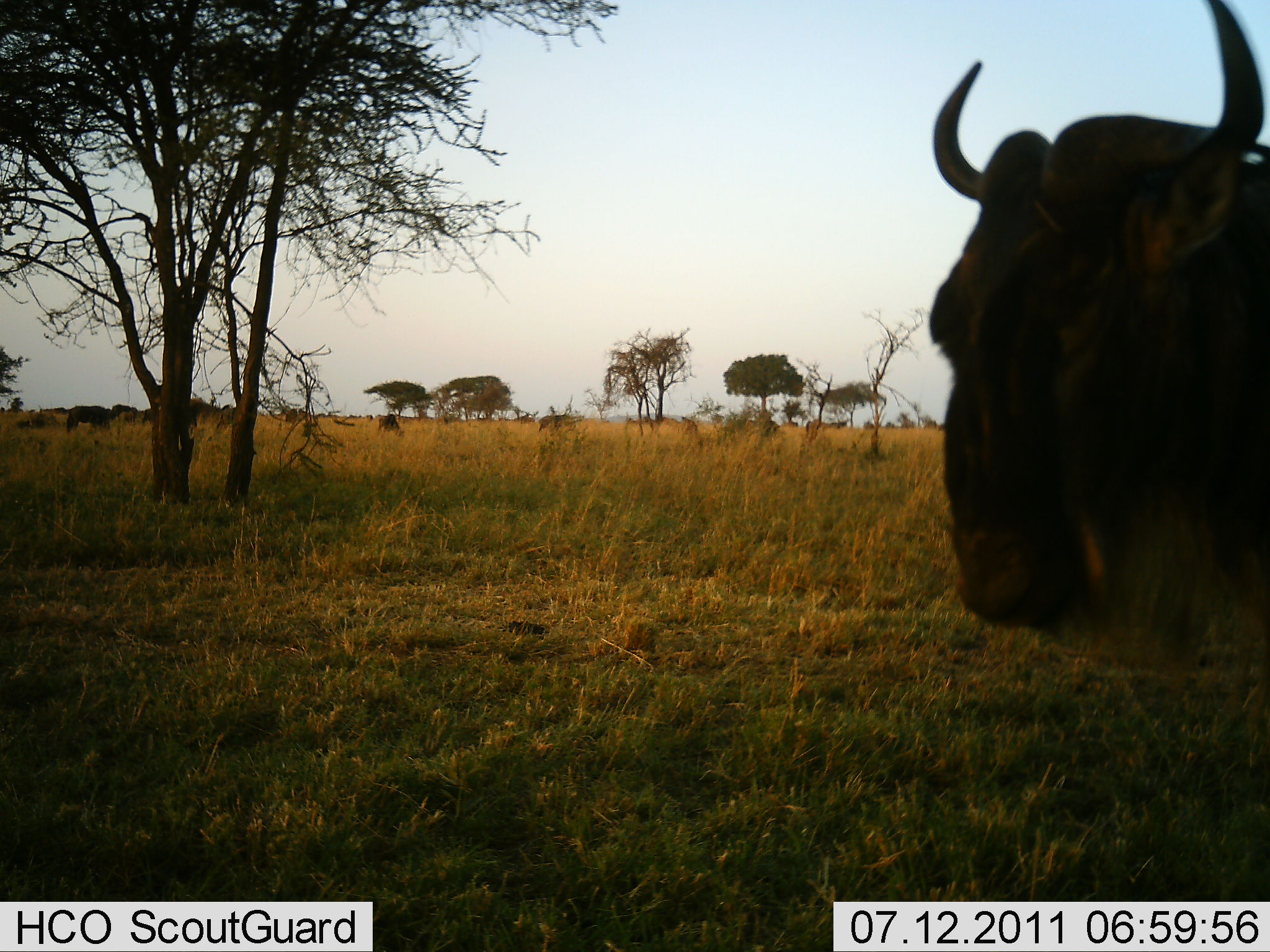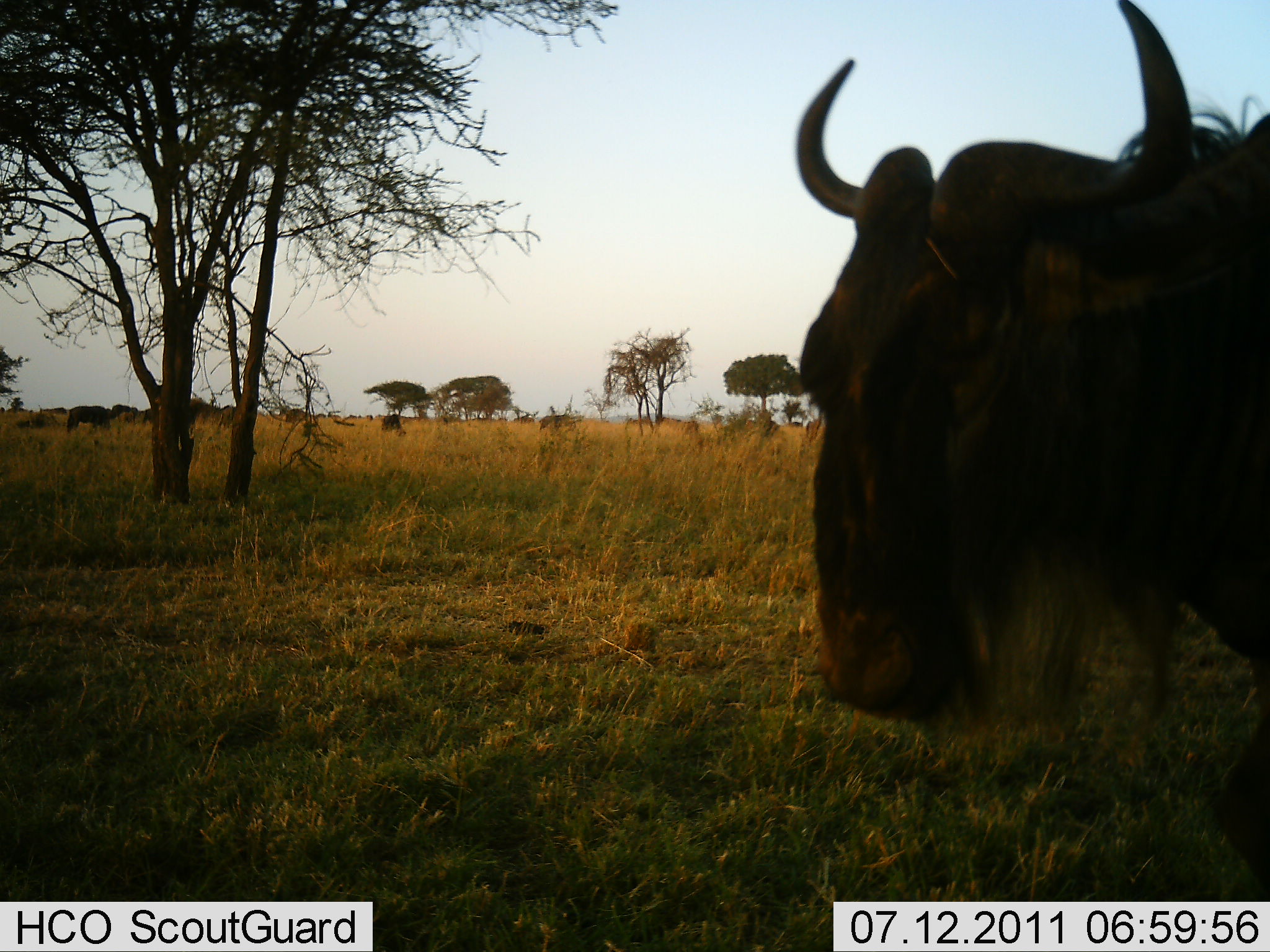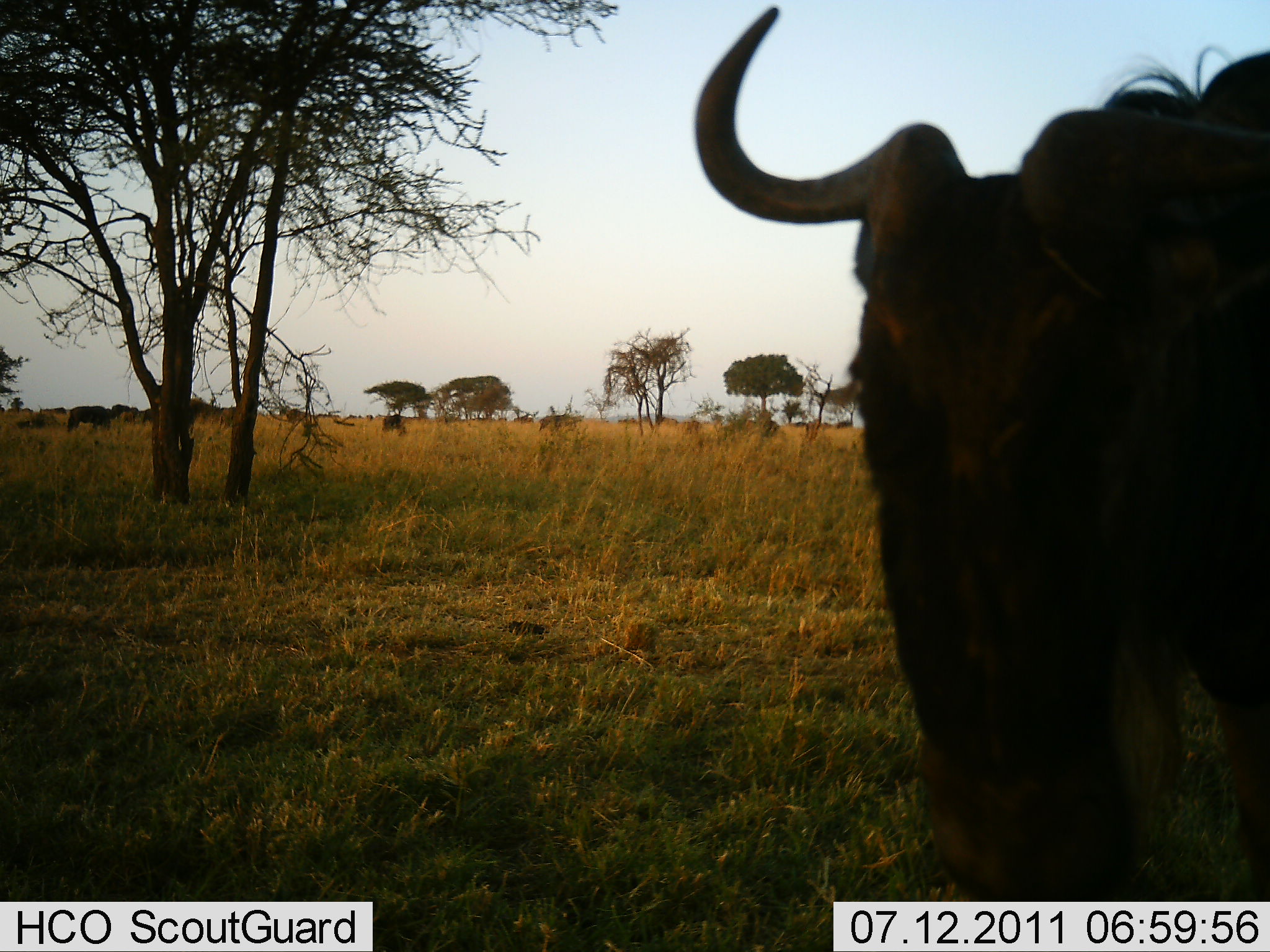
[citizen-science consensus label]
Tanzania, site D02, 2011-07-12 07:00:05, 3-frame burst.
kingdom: Animalia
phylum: Chordata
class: Mammalia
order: Artiodactyla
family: Bovidae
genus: Connochaetes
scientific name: Connochaetes taurinus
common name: blue wildebeest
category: wildebeest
Wildebeest (blue wildebeest) (Connochaetes taurinus), count 3. Behavior (volunteer vote fractions): standing 83%, resting 0%, moving 17%, interacting 0%. Young present (vote fraction): 0%. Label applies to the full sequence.